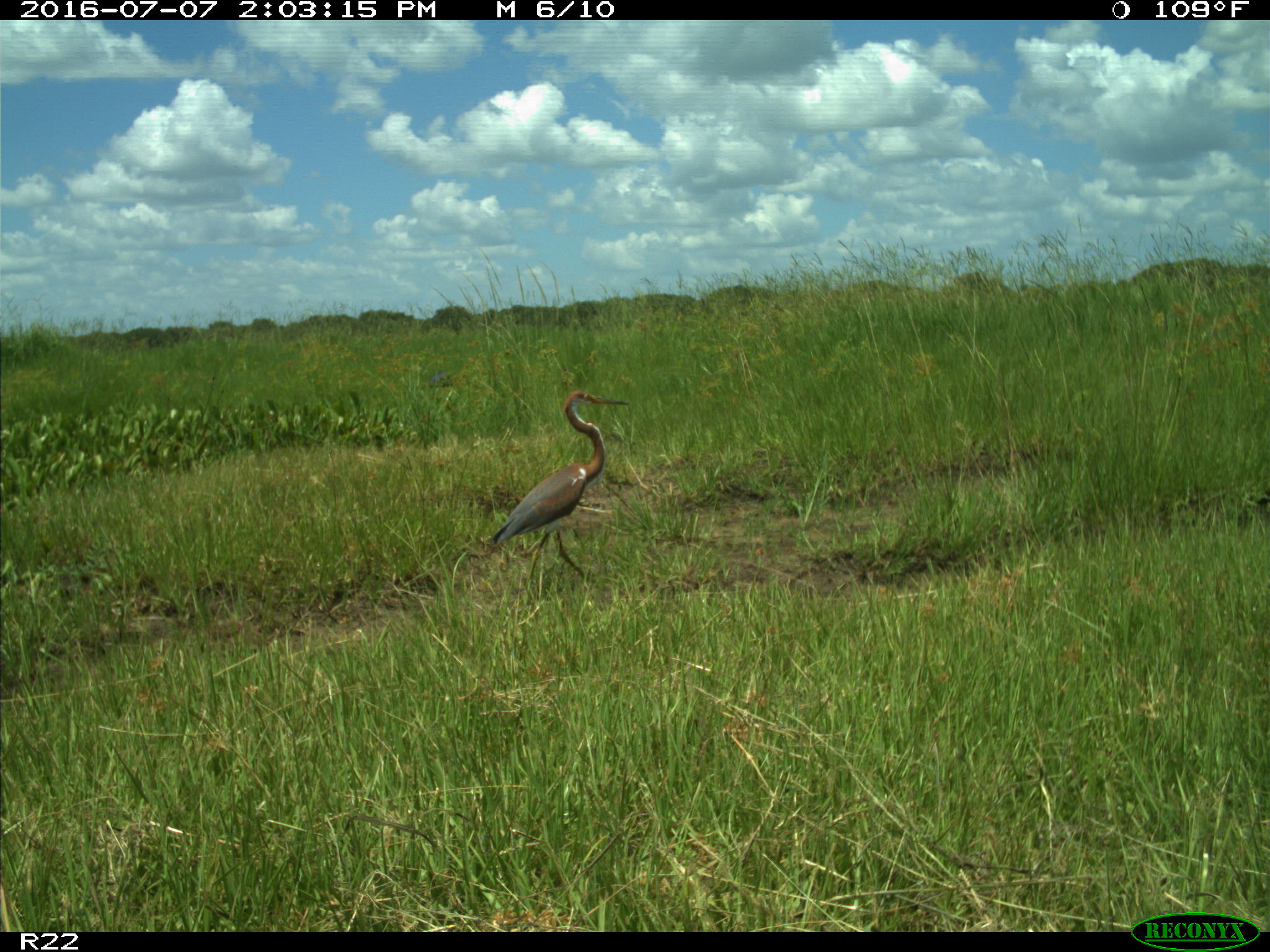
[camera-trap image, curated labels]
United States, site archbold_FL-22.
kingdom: Animalia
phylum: Chordata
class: Aves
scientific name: Aves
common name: birds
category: unidentified bird